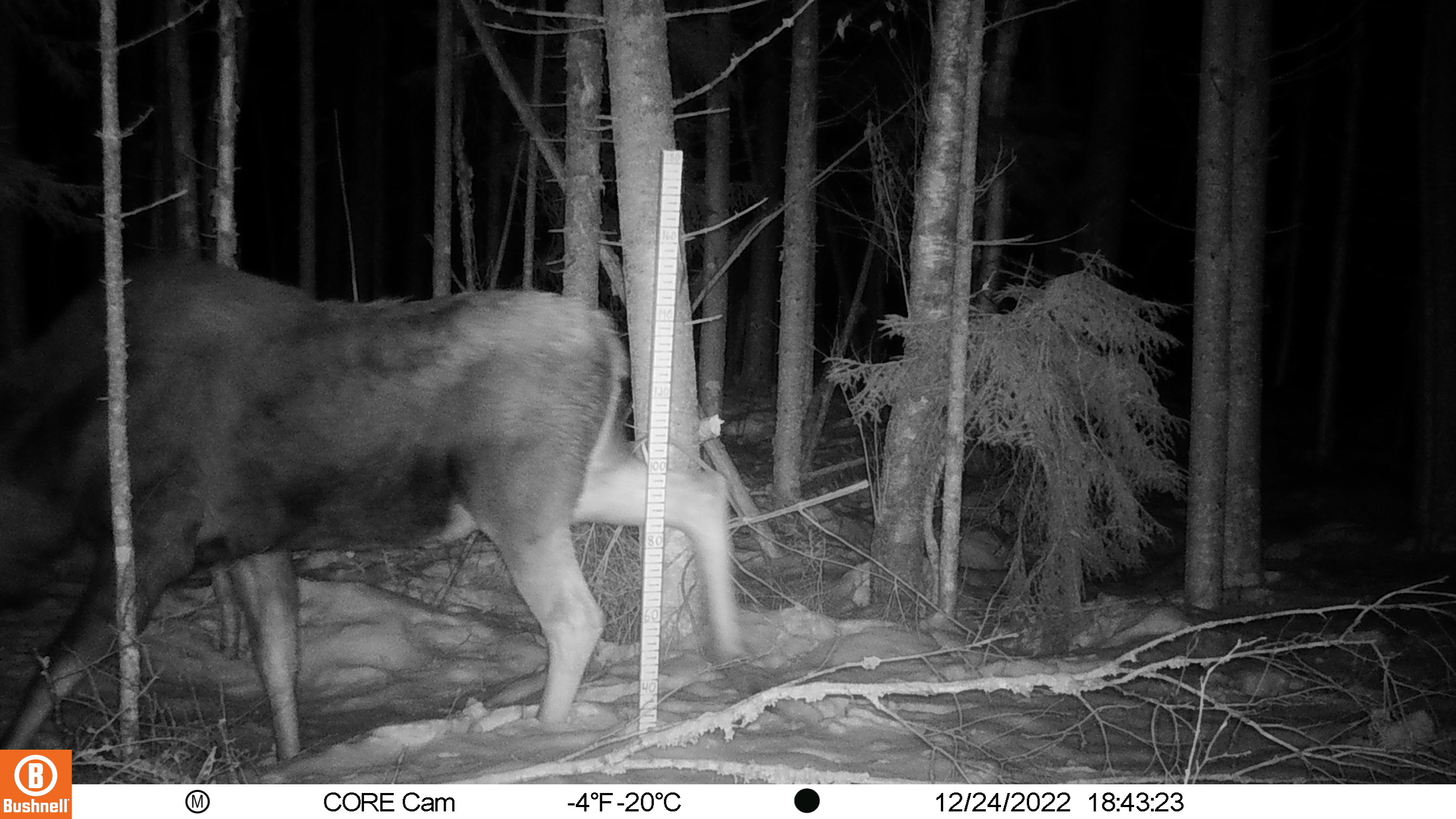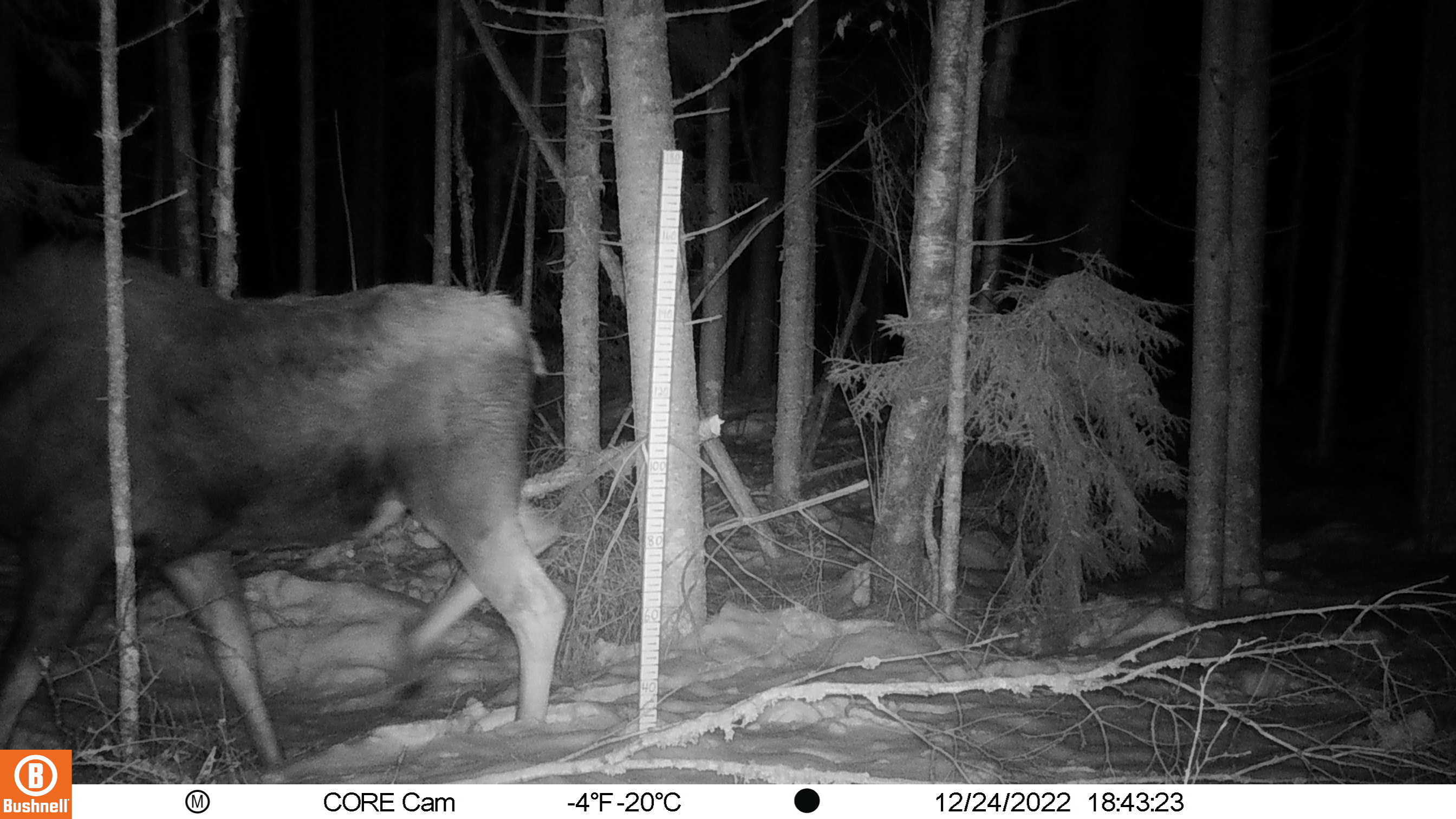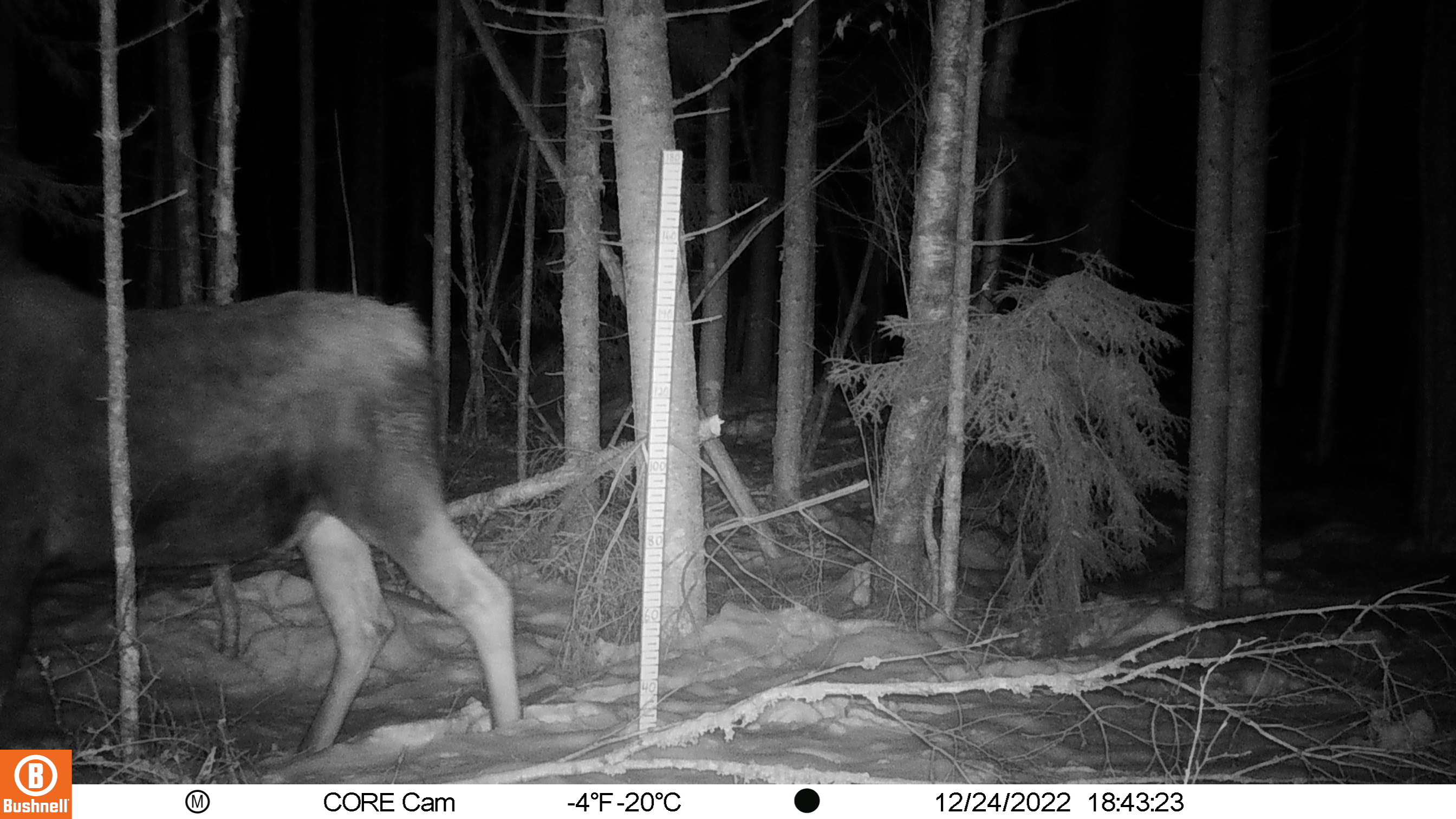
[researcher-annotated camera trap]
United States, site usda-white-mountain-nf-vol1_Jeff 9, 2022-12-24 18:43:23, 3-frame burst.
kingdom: Animalia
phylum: Chordata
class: Mammalia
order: Artiodactyla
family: Cervidae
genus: Alces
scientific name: Alces alces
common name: moose